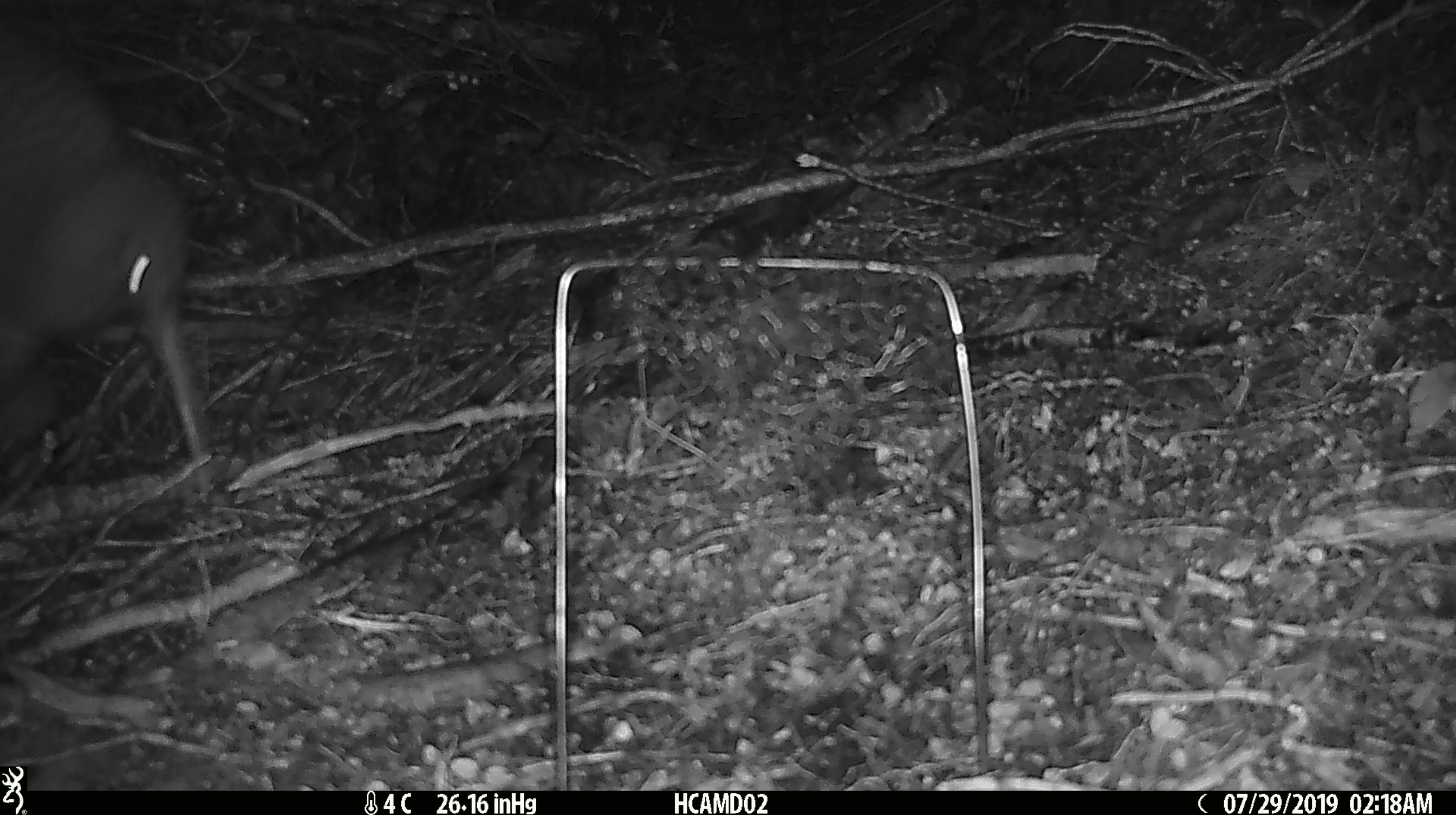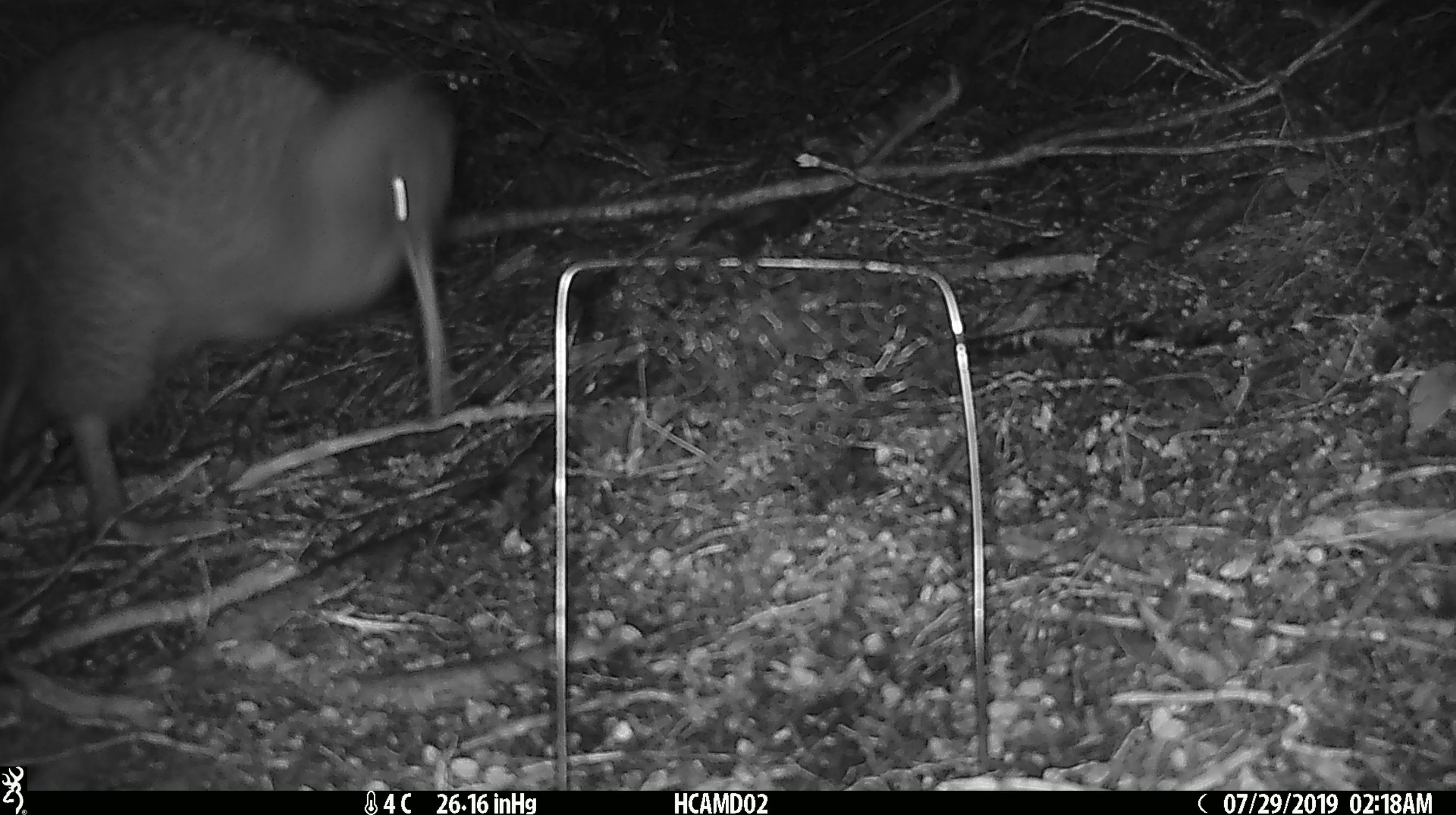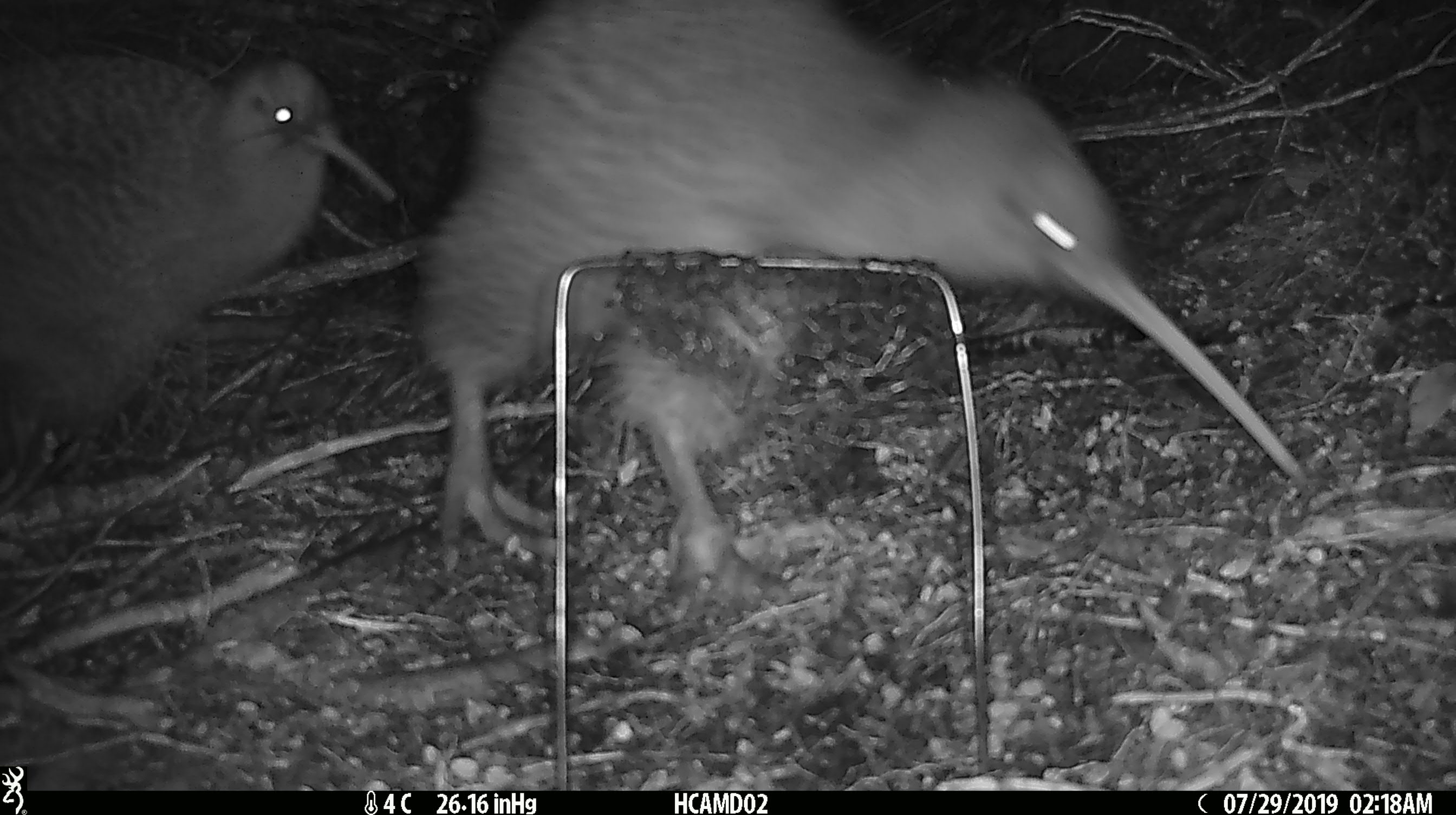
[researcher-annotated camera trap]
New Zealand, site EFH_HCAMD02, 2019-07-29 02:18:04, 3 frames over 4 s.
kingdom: Animalia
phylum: Chordata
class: Aves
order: Apterygiformes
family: Apterygidae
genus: Apteryx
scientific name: Apteryx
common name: kiwi